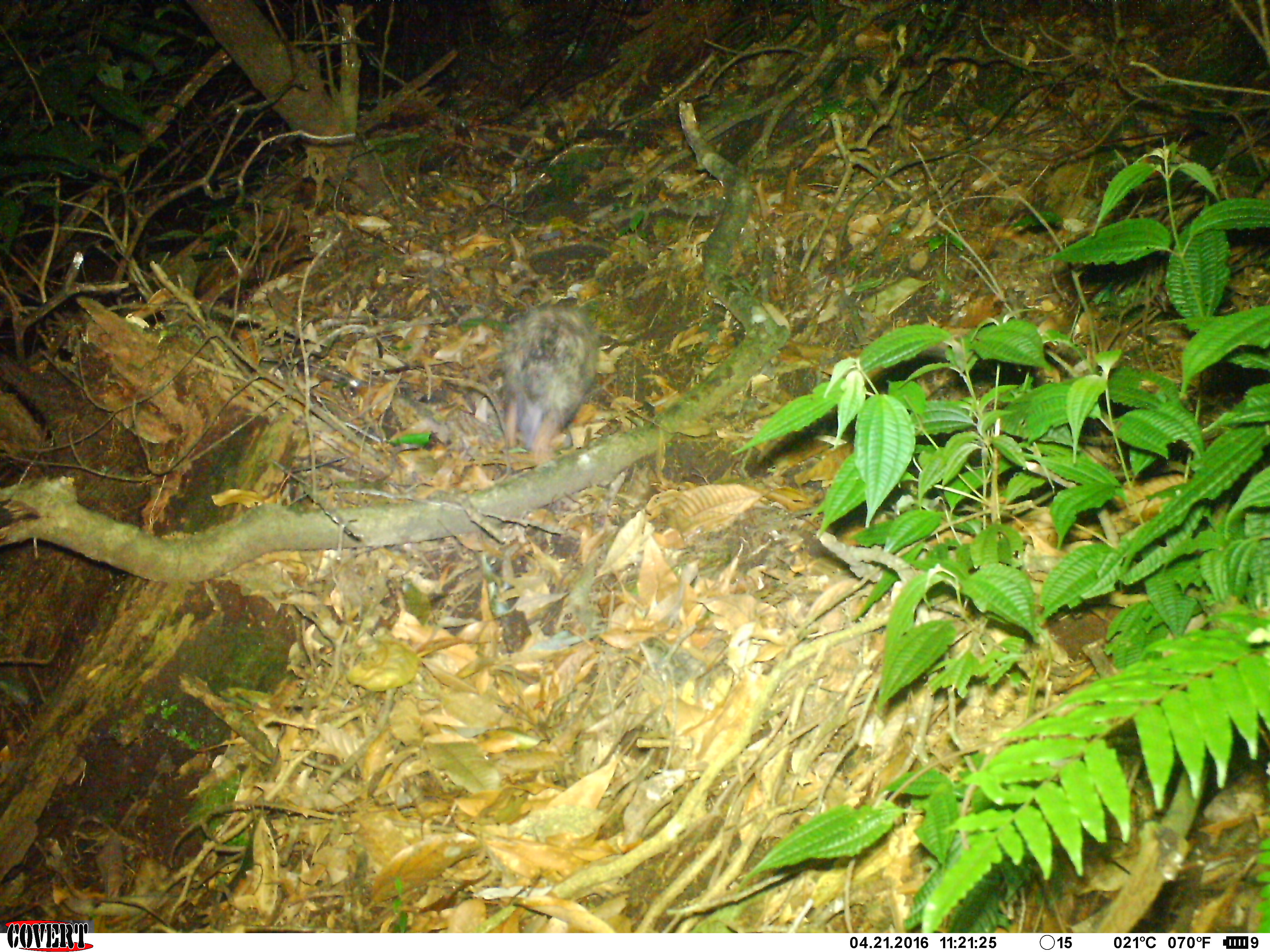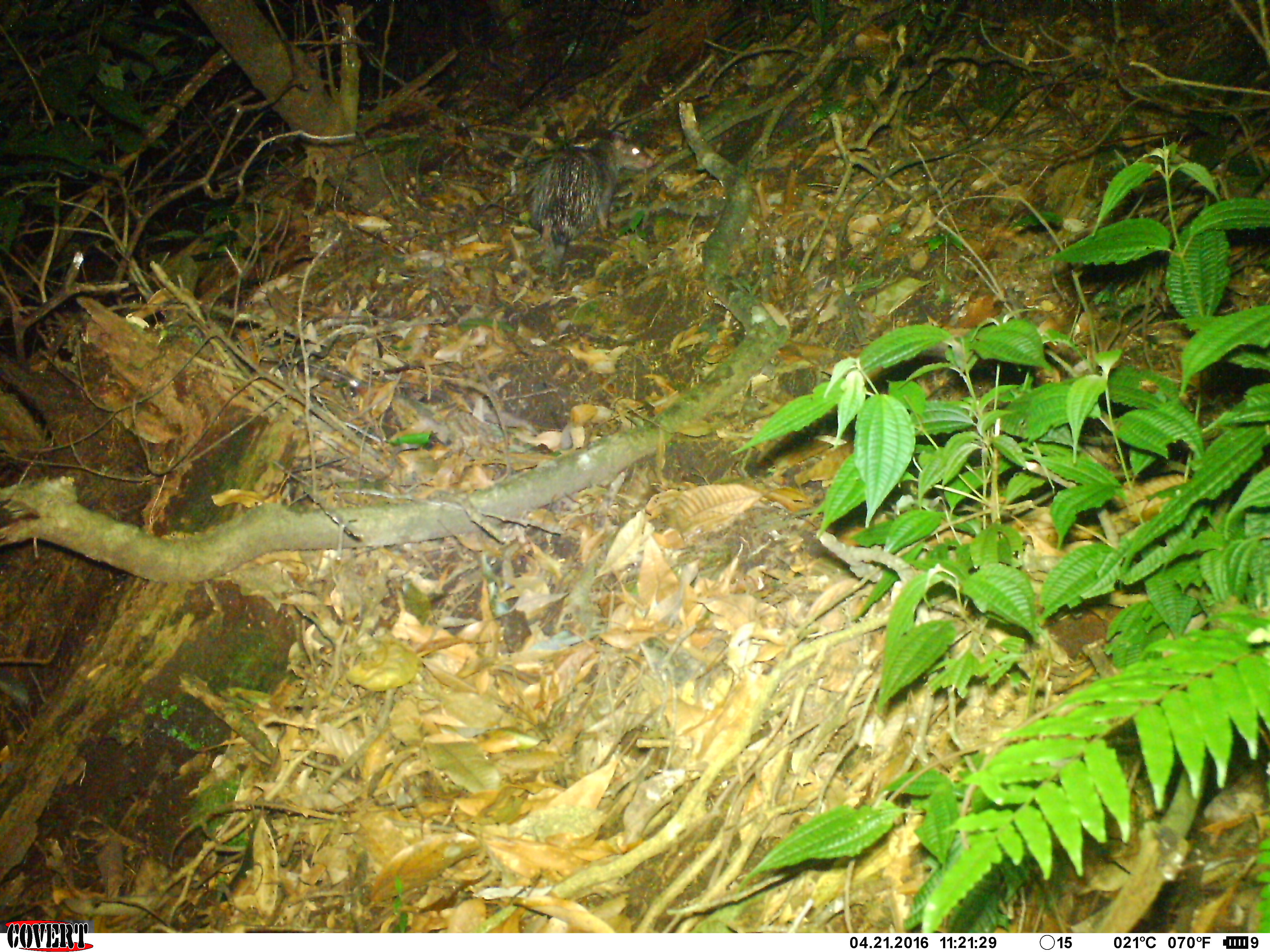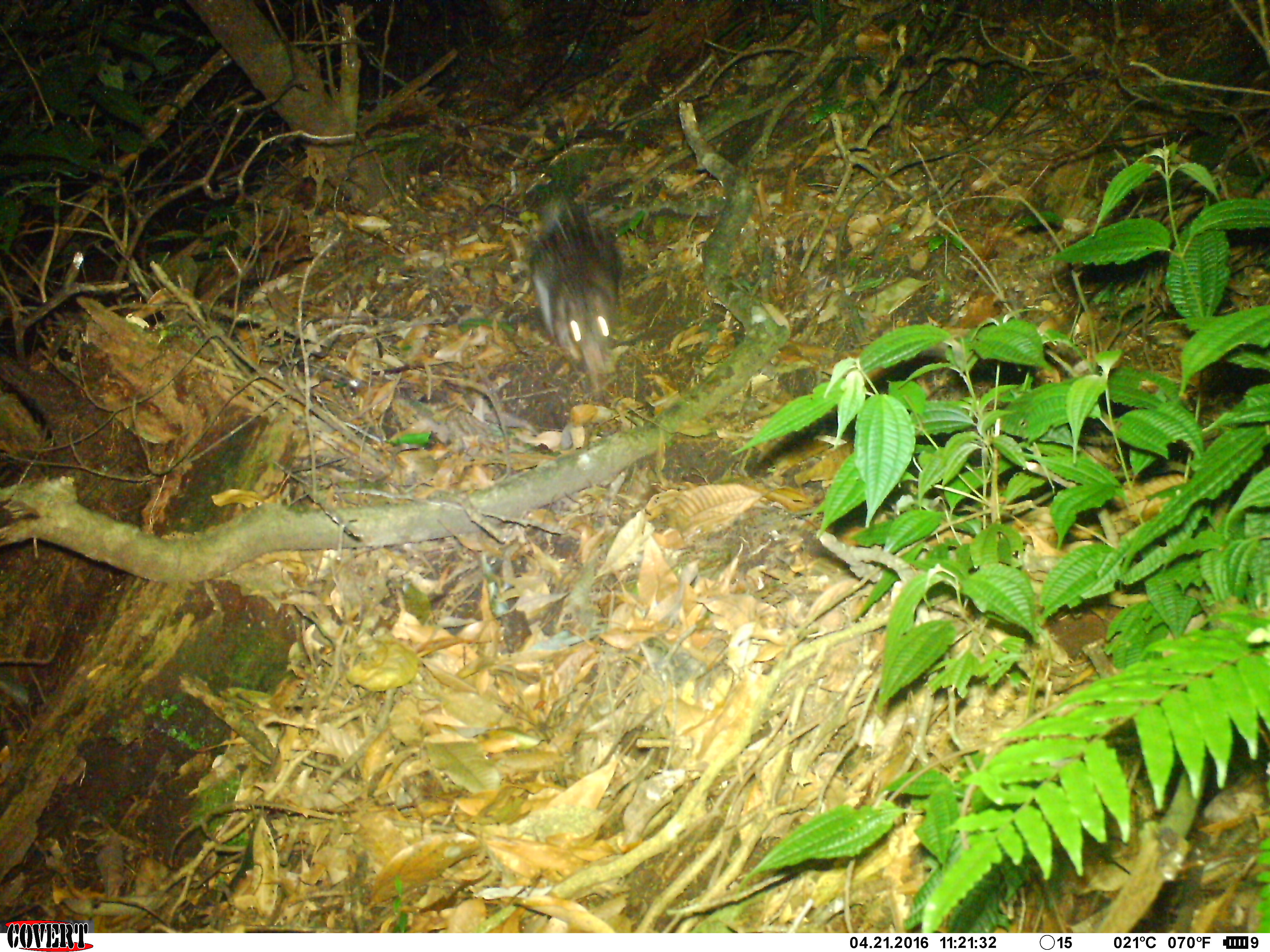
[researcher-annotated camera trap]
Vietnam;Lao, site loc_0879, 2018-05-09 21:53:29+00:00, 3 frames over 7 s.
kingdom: Animalia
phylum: Chordata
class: Mammalia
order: Rodentia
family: Hystricidae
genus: Atherurus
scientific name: Atherurus macrourus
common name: asiatic brush-tailed porcupine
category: asiatic brush tailed porcupine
Asiatic brush tailed porcupine (asiatic brush-tailed porcupine) (Atherurus macrourus). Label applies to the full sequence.